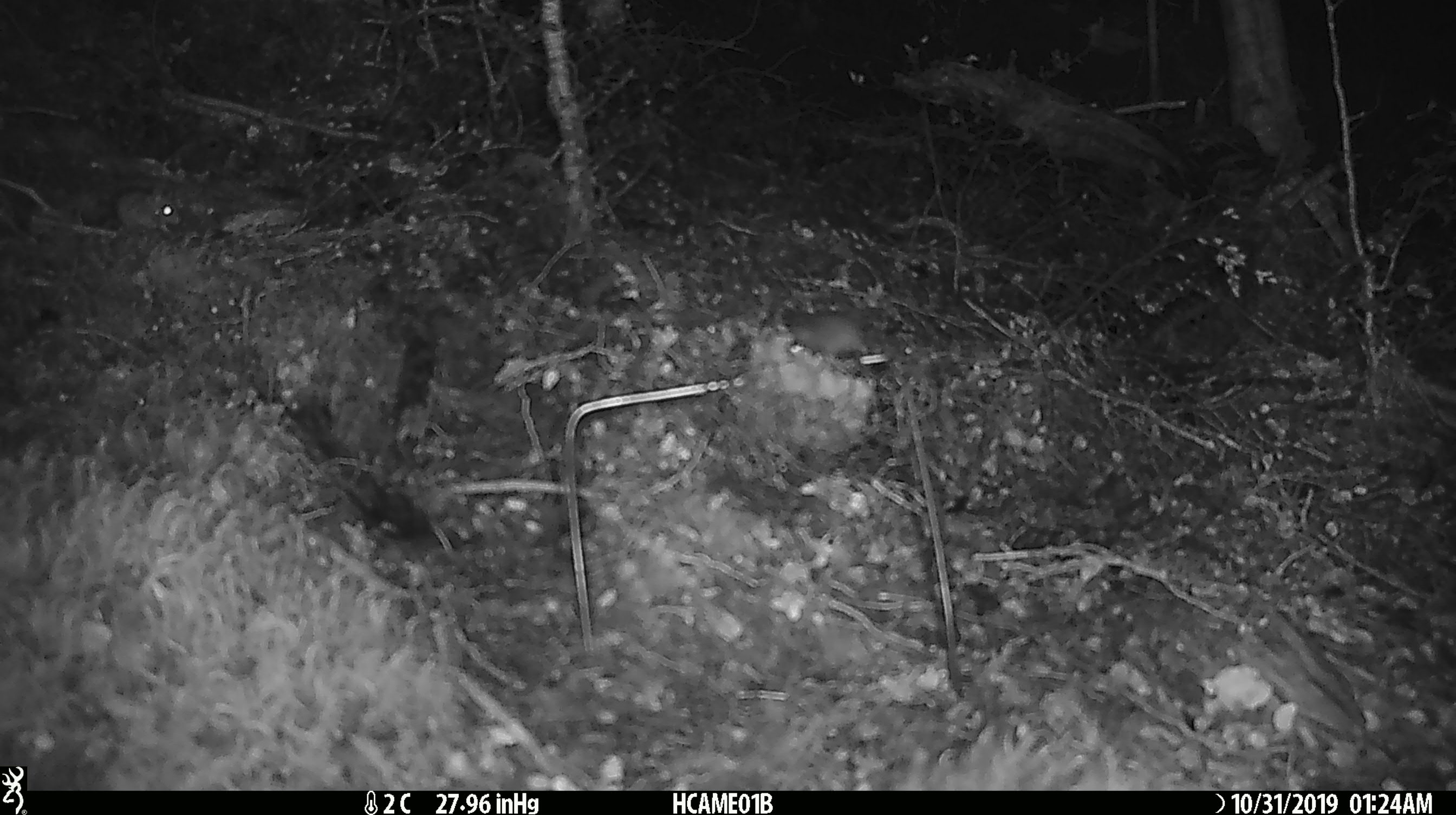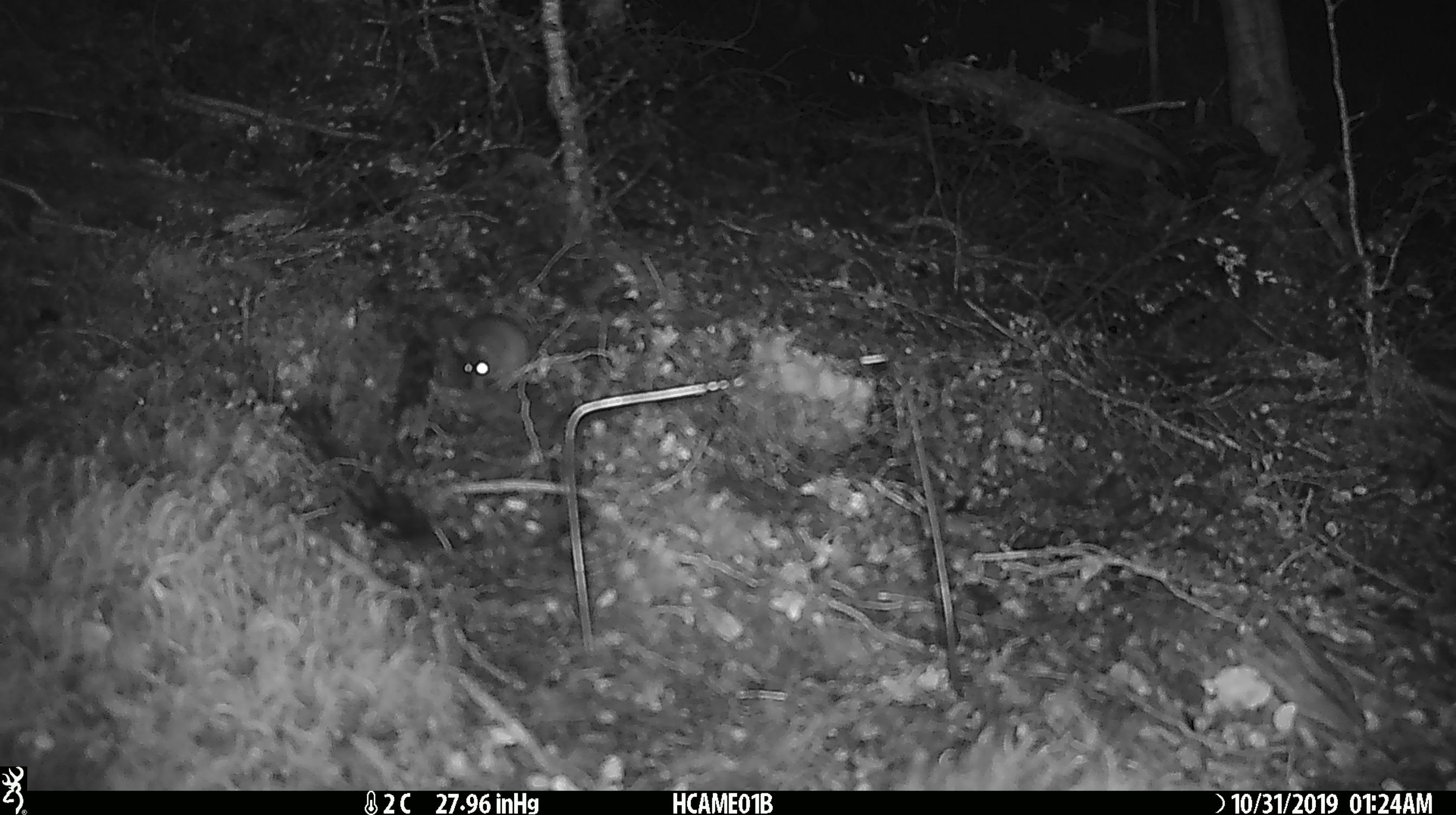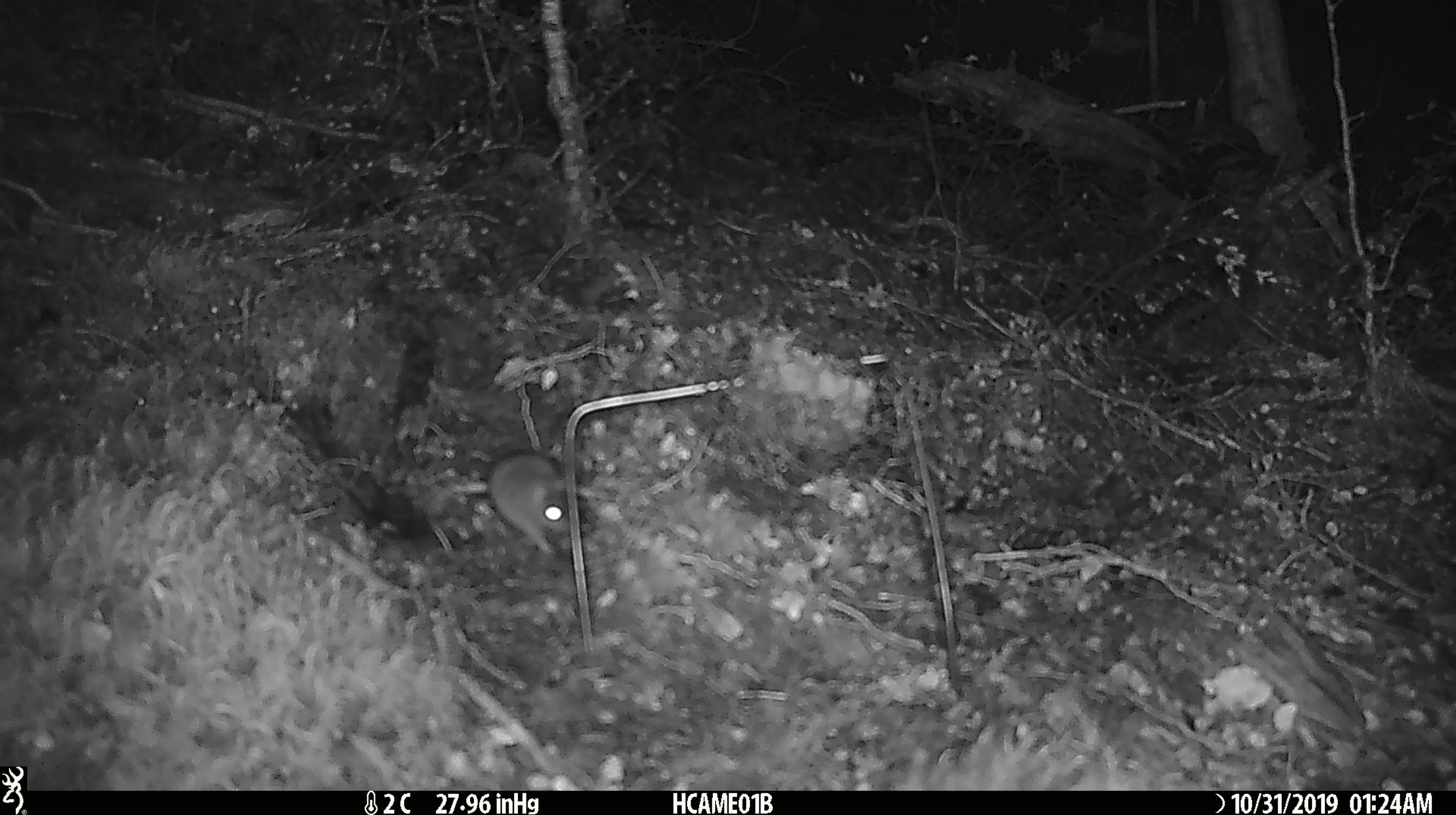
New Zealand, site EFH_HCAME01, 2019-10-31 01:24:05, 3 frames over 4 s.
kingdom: Animalia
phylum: Chordata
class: Mammalia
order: Rodentia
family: Muridae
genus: Mus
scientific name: Mus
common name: mouse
Mouse (Mus).